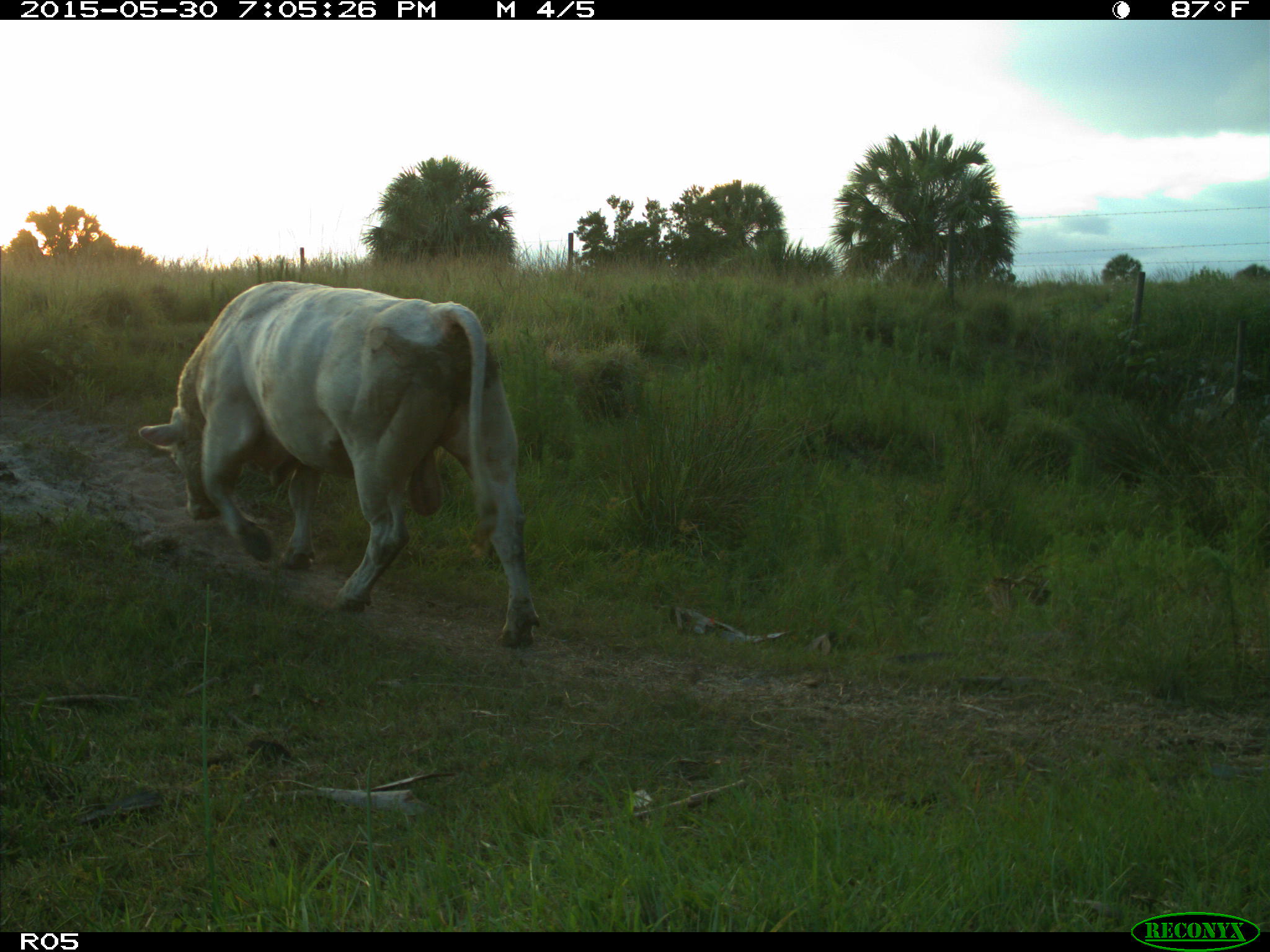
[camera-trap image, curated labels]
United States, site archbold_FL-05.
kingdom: Animalia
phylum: Chordata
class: Mammalia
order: Artiodactyla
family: Bovidae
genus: Bos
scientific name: Bos taurus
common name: domestic cow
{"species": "Bos taurus (domestic cow)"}